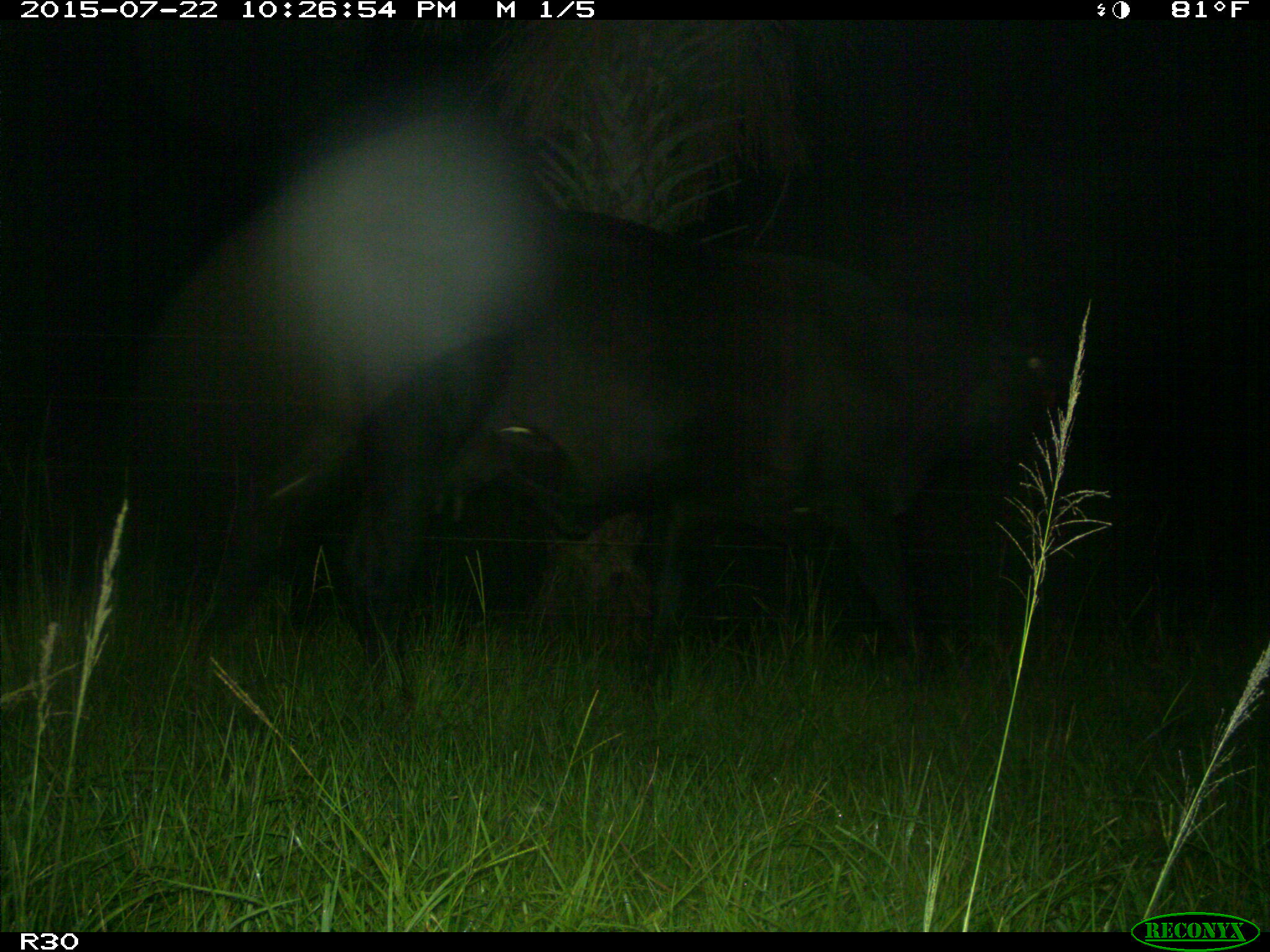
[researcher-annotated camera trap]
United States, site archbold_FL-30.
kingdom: Animalia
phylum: Chordata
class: Mammalia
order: Artiodactyla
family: Bovidae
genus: Bos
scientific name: Bos taurus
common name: domestic cow